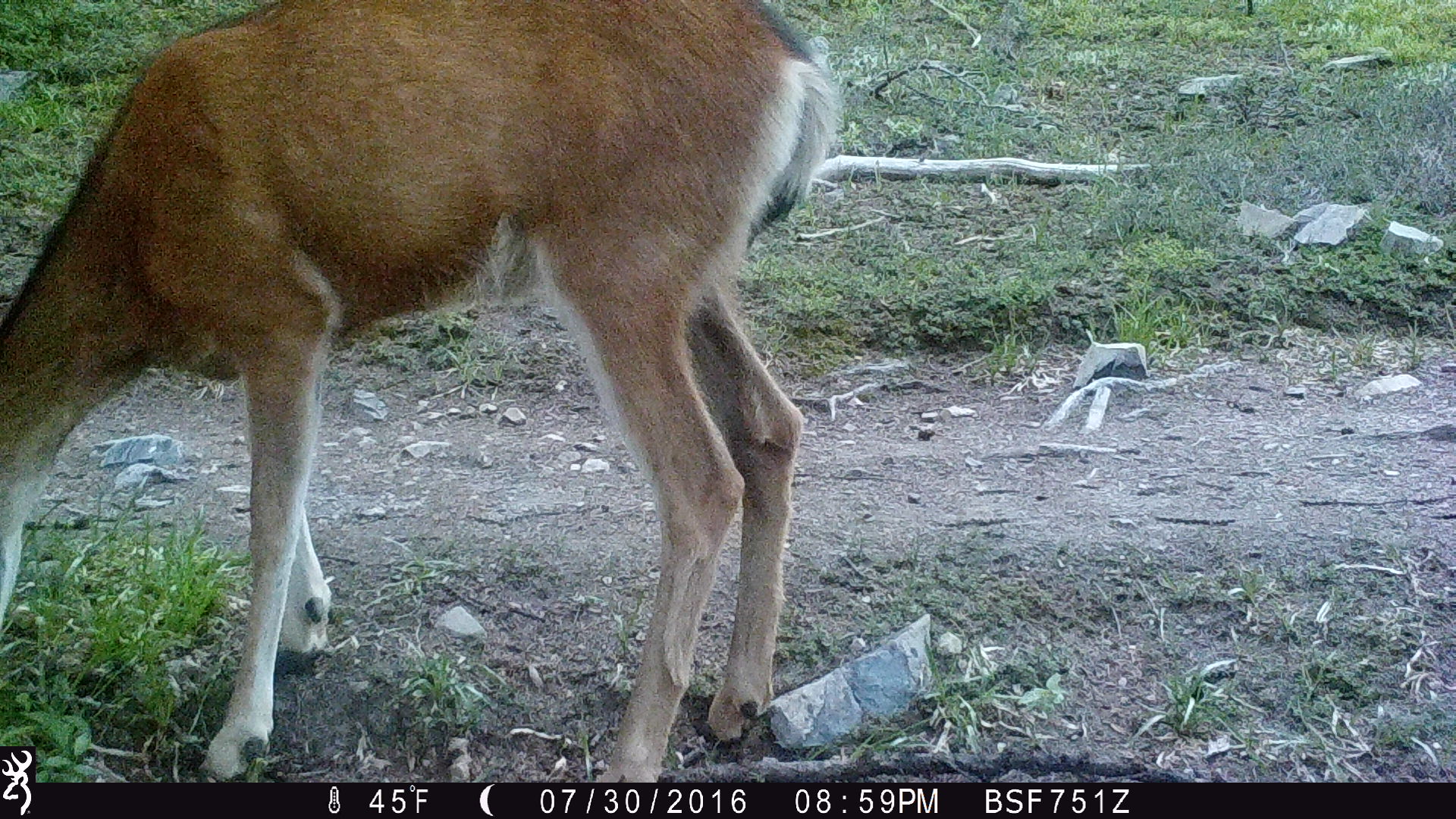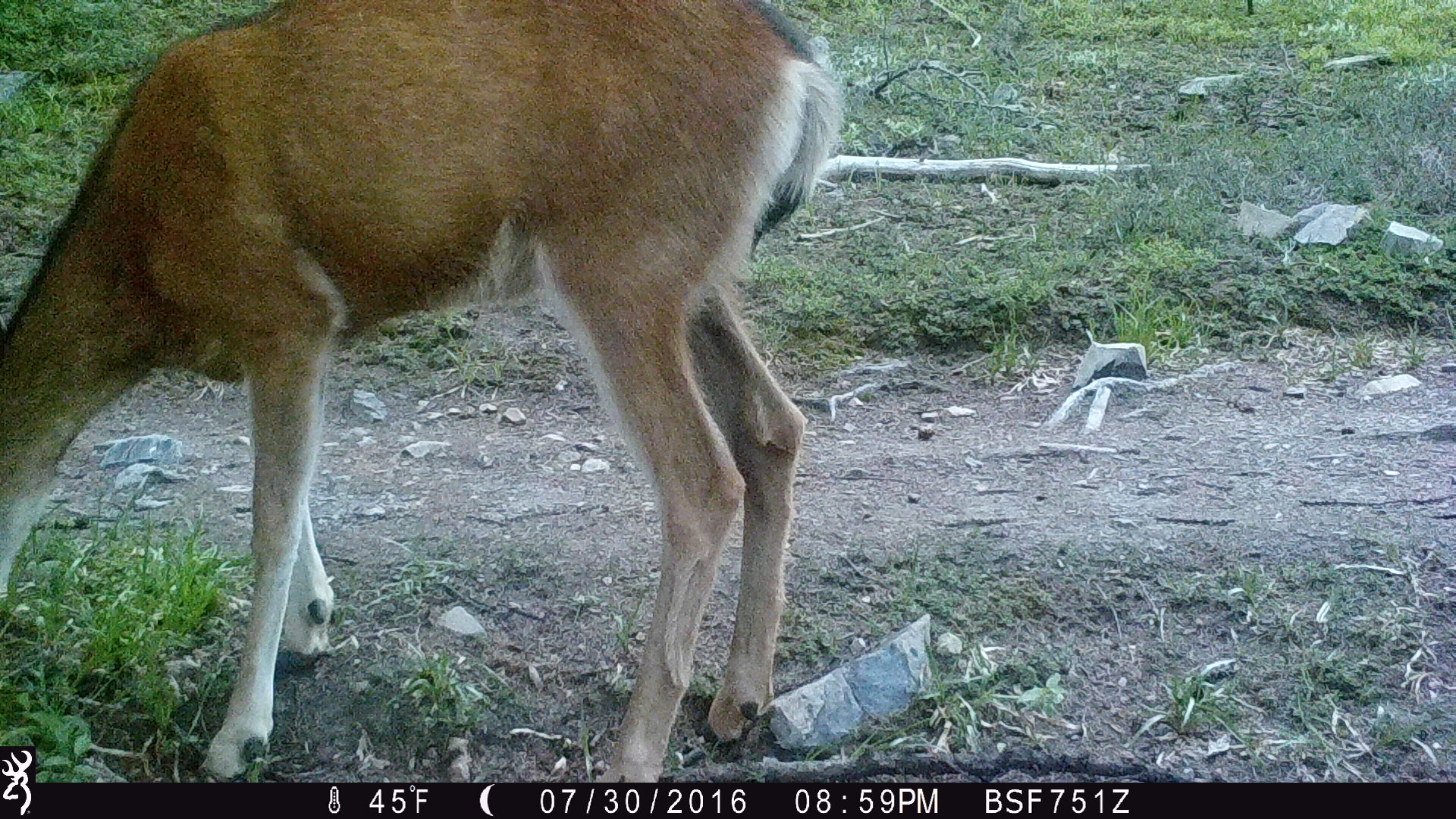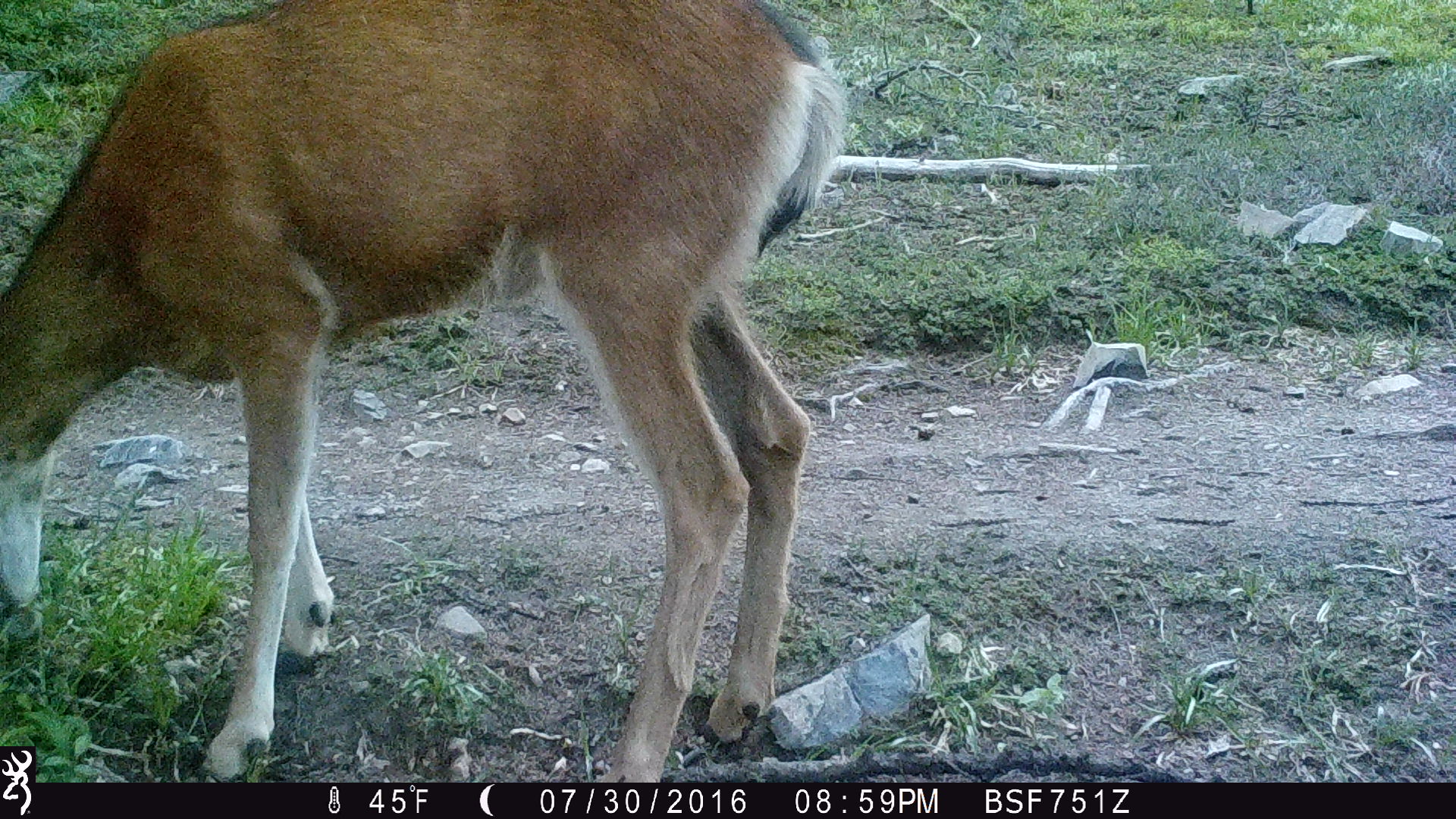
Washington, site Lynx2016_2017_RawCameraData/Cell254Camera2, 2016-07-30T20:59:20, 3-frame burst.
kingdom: Animalia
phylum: Chordata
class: Mammalia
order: Artiodactyla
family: Cervidae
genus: Odocoileus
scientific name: Odocoileus hemionus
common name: mule deer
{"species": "Odocoileus hemionus (mule deer)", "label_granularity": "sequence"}